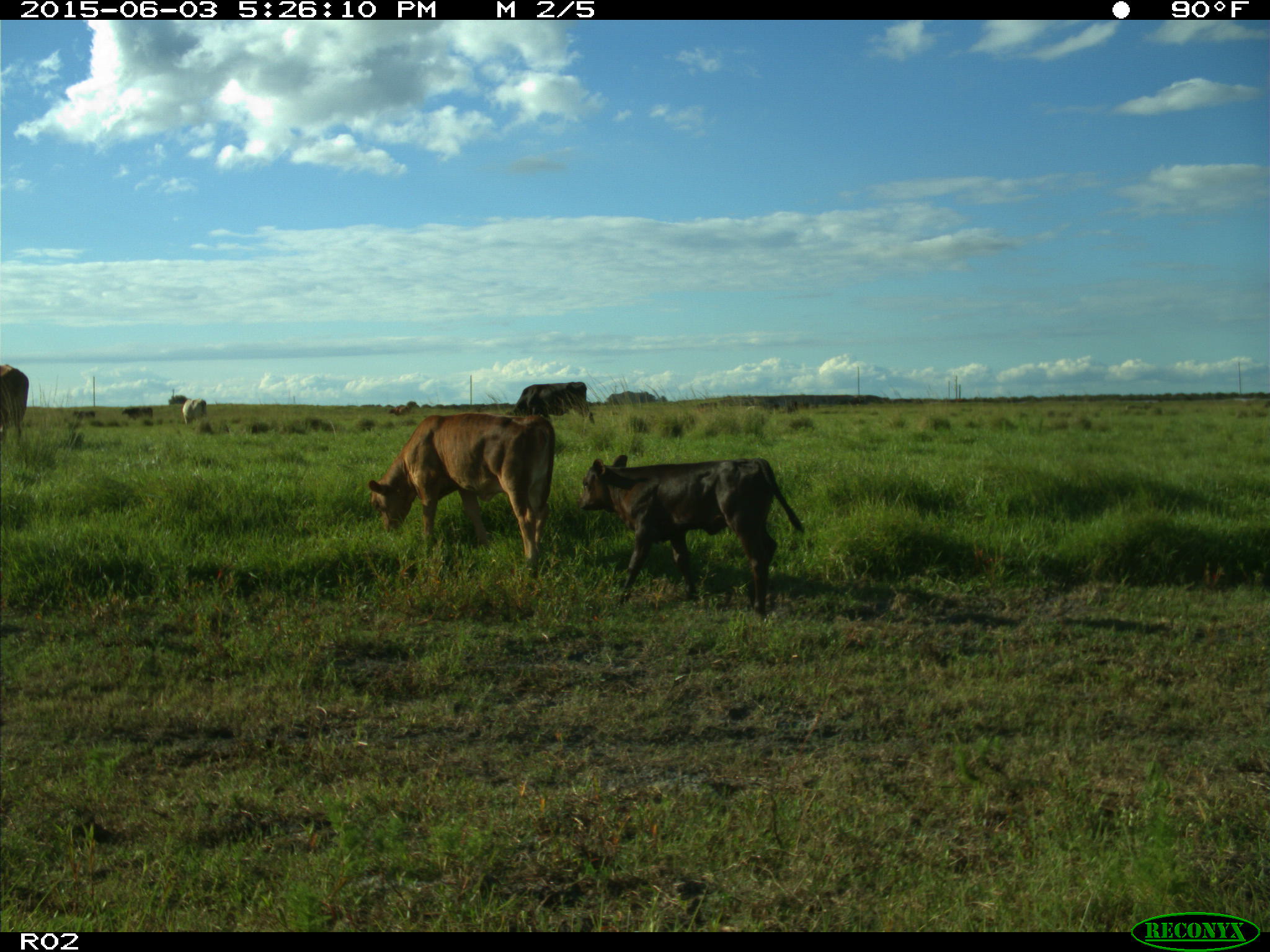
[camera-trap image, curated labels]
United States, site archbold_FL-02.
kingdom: Animalia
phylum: Chordata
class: Mammalia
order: Artiodactyla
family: Bovidae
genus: Bos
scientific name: Bos taurus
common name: domestic cow